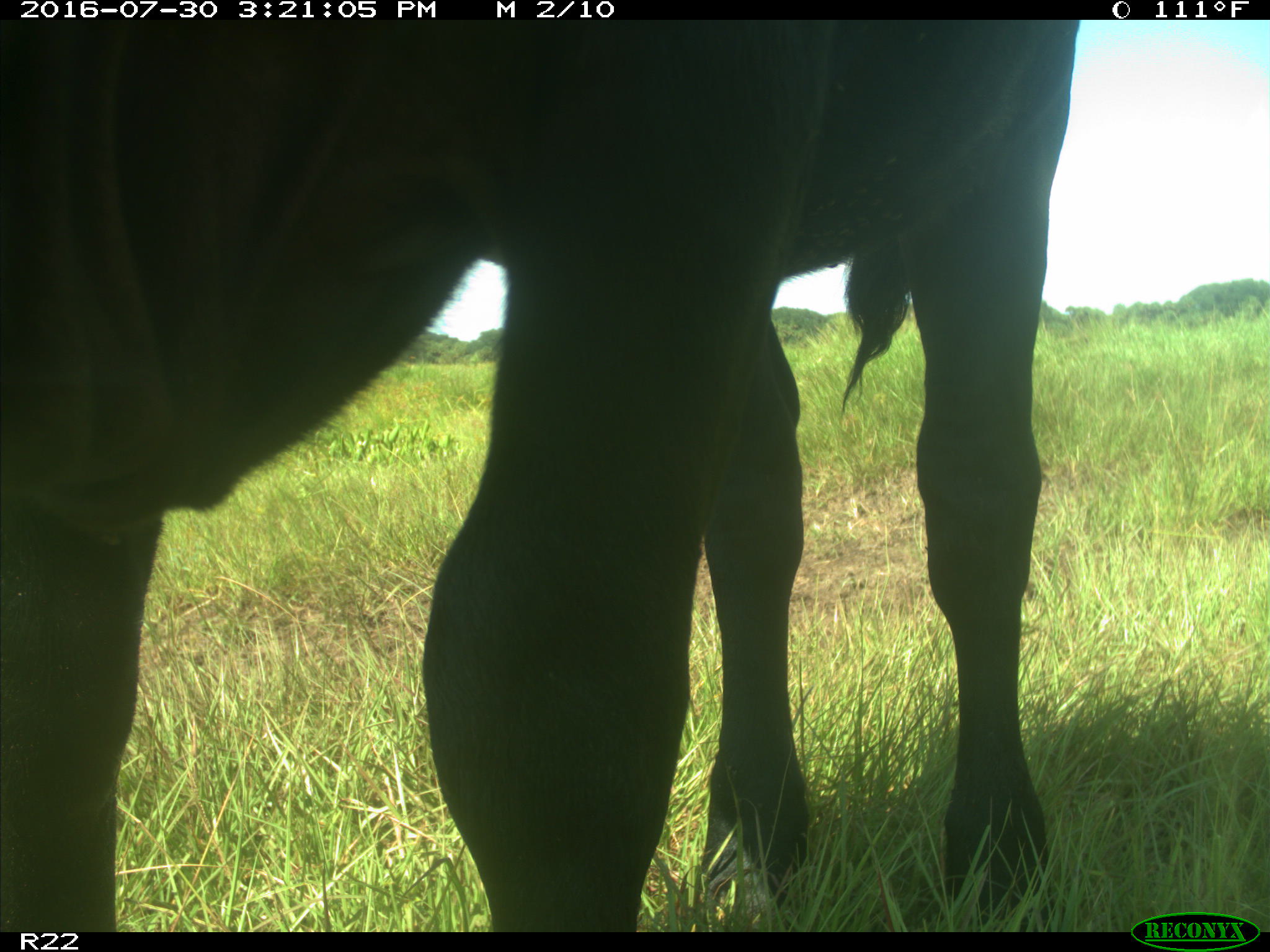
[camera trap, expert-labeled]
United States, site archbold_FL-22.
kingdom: Animalia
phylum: Chordata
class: Mammalia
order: Artiodactyla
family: Bovidae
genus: Bos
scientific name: Bos taurus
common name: domestic cow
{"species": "Bos taurus (domestic cow)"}